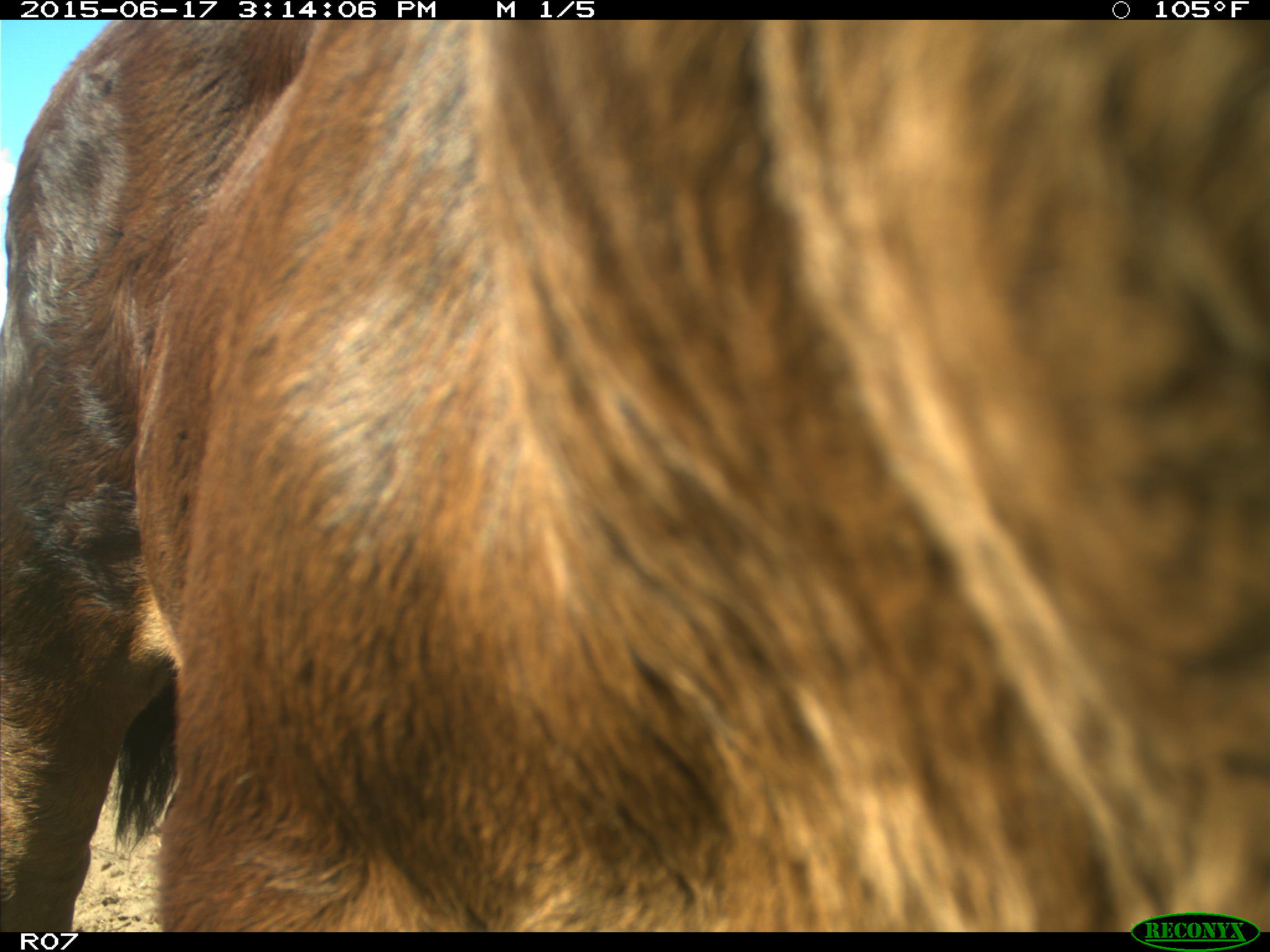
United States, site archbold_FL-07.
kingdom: Animalia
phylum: Chordata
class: Mammalia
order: Artiodactyla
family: Bovidae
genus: Bos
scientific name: Bos taurus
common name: domestic cow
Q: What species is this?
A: Bos taurus (domestic cow).